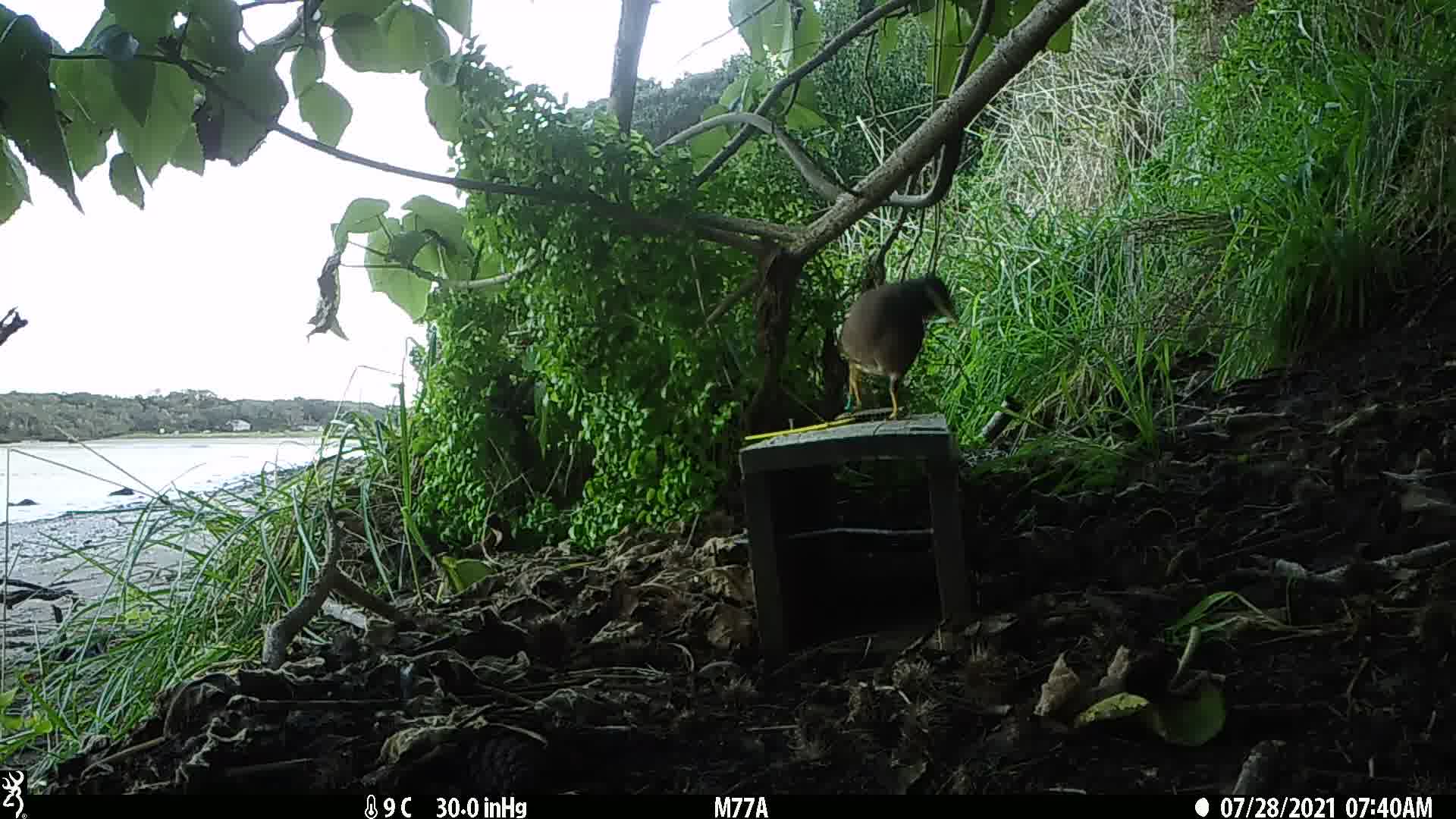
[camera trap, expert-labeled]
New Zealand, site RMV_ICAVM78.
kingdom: Animalia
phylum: Chordata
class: Aves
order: Passeriformes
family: Sturnidae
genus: Acridotheres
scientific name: Acridotheres tristis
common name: common myna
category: myna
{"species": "myna (common myna) (Acridotheres tristis)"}